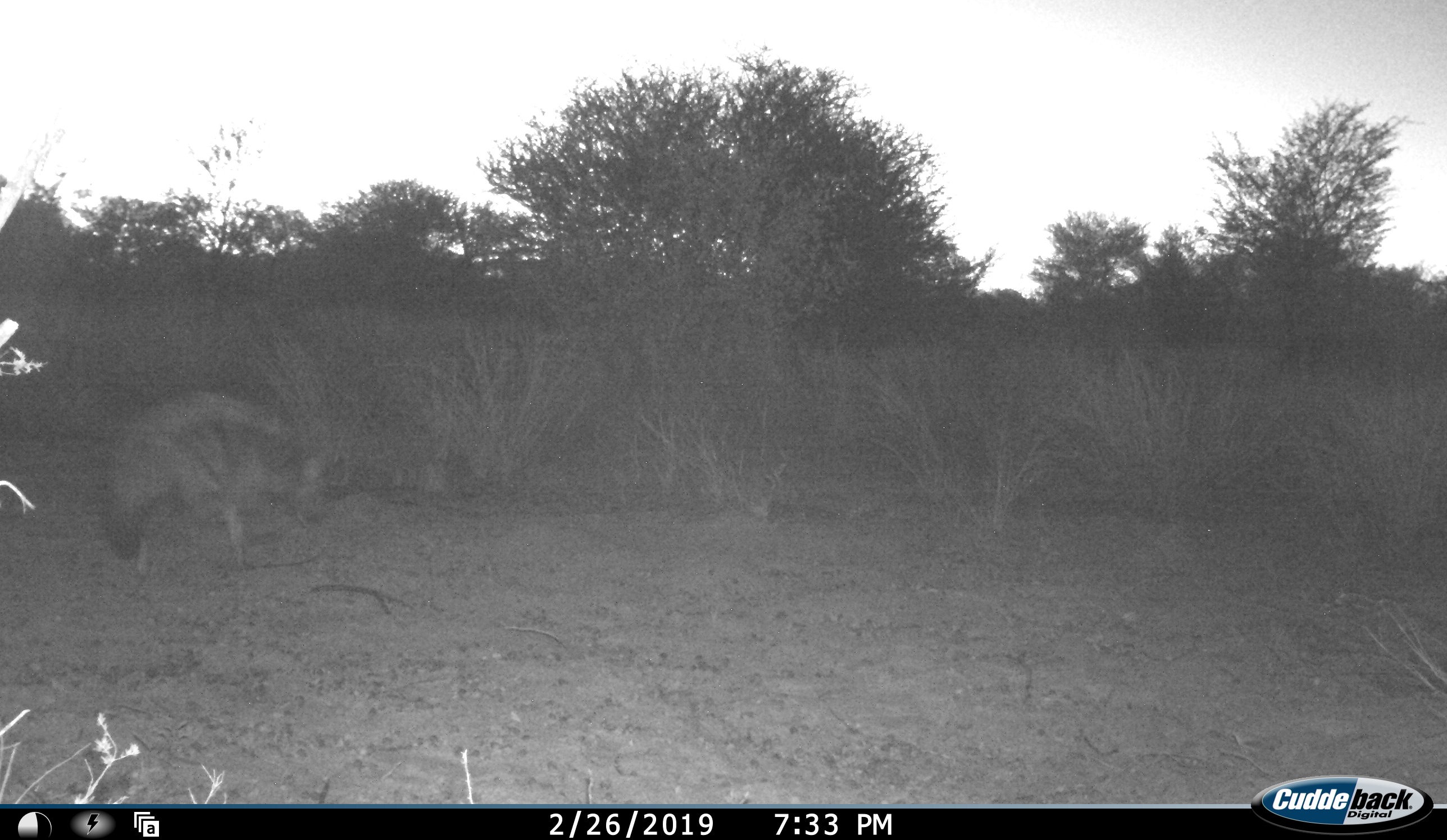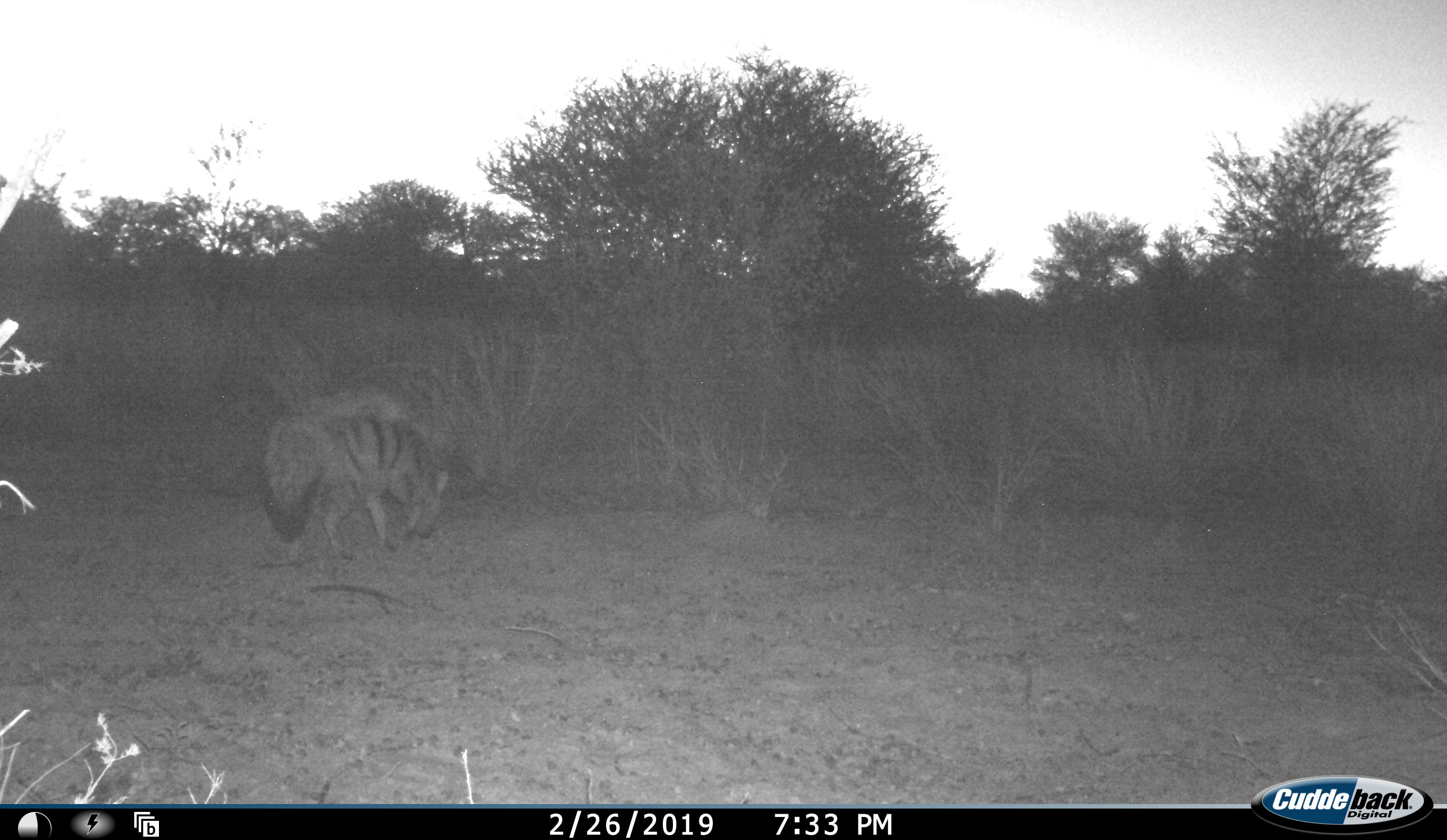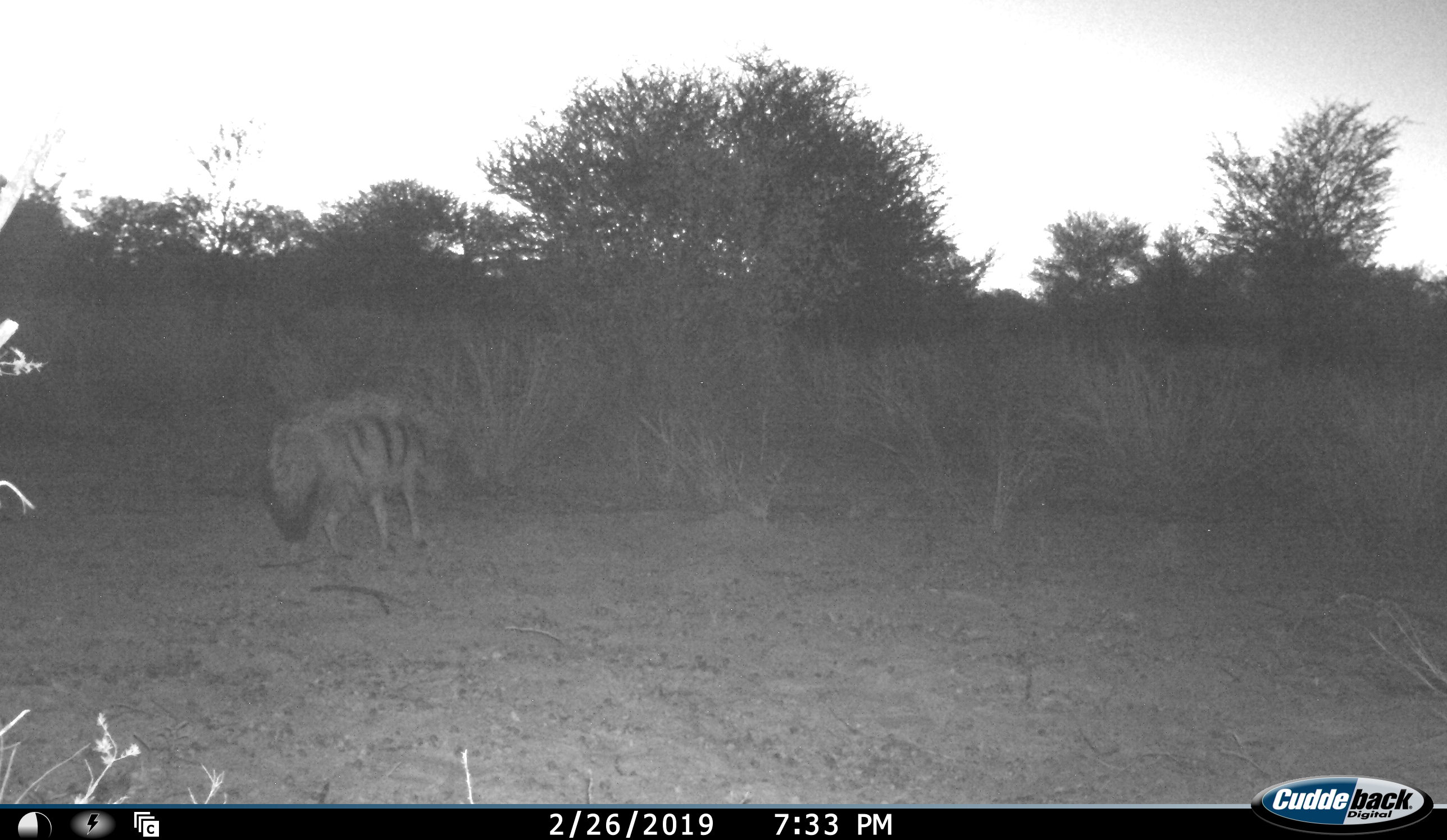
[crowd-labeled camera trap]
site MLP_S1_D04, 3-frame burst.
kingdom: Animalia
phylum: Chordata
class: Mammalia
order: Carnivora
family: Hyaenidae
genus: Proteles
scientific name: Proteles cristatus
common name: aardwolf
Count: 1.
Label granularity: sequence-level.